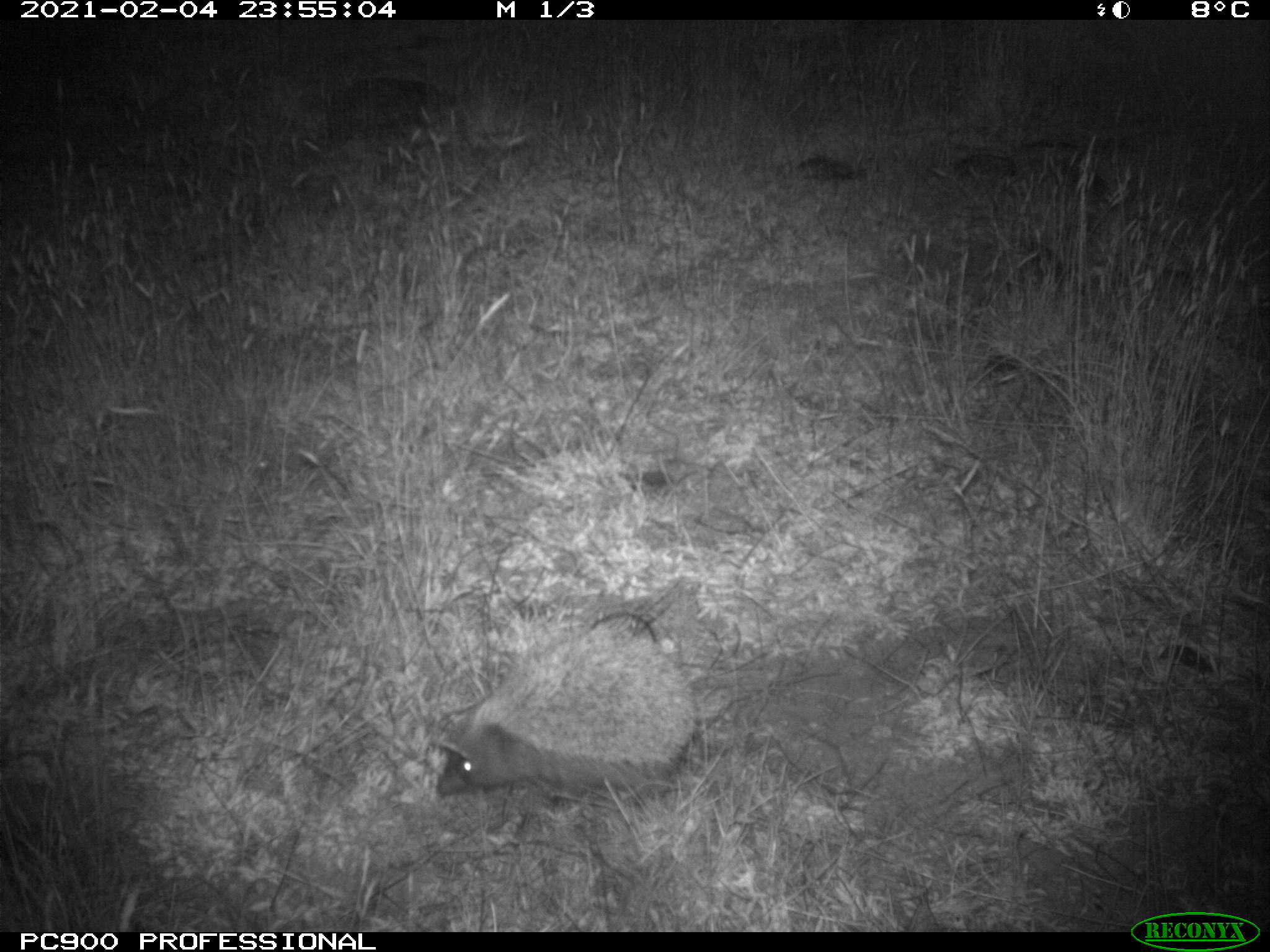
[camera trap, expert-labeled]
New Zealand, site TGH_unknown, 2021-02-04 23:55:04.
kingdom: Animalia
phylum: Chordata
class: Mammalia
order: Eulipotyphla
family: Erinaceidae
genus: Erinaceus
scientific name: Erinaceus europaeus europaeus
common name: european hedgehog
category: hedgehog